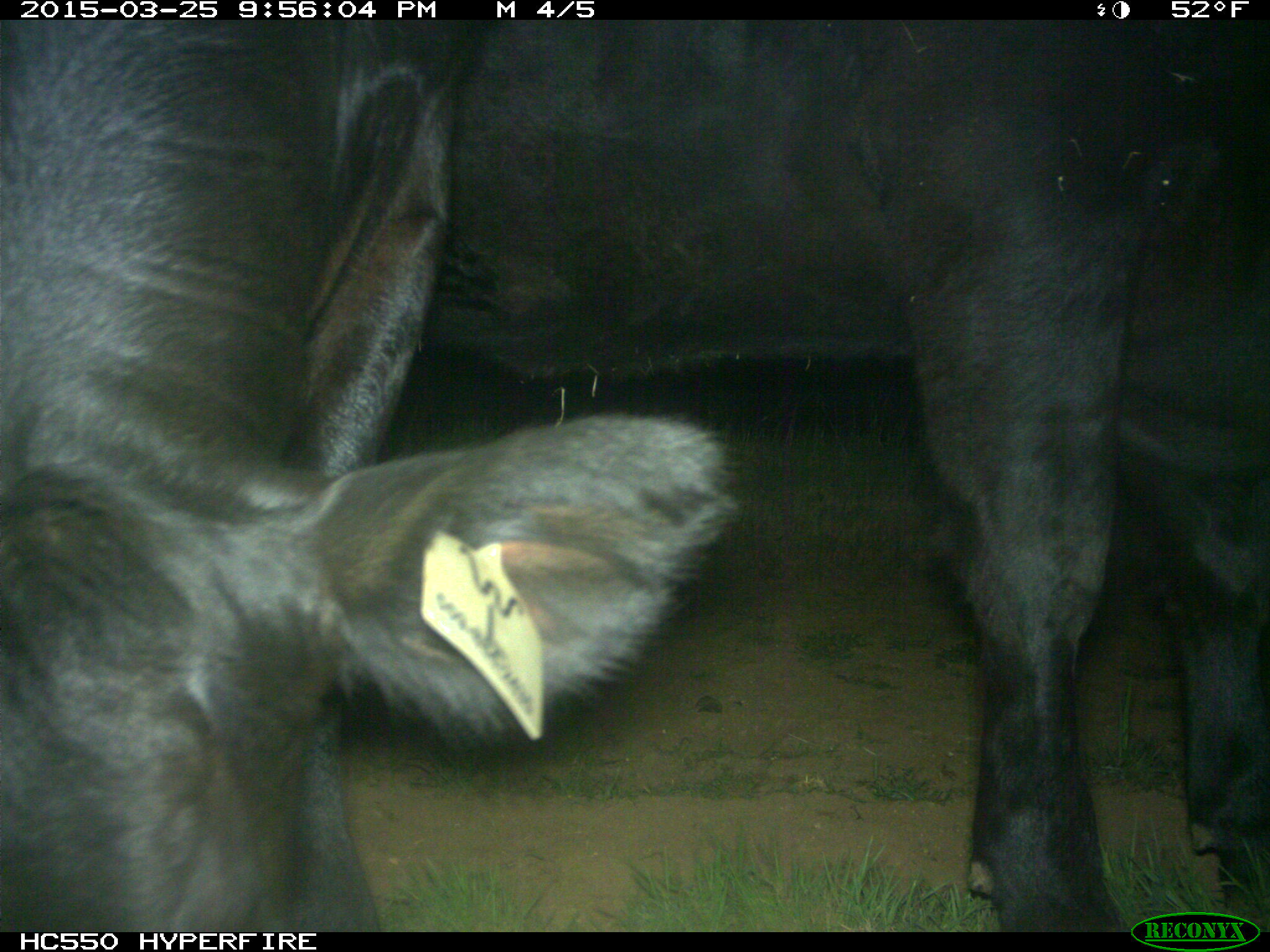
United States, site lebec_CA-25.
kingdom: Animalia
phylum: Chordata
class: Mammalia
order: Artiodactyla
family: Bovidae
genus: Bos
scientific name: Bos taurus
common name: domestic cow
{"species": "Bos taurus (domestic cow)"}